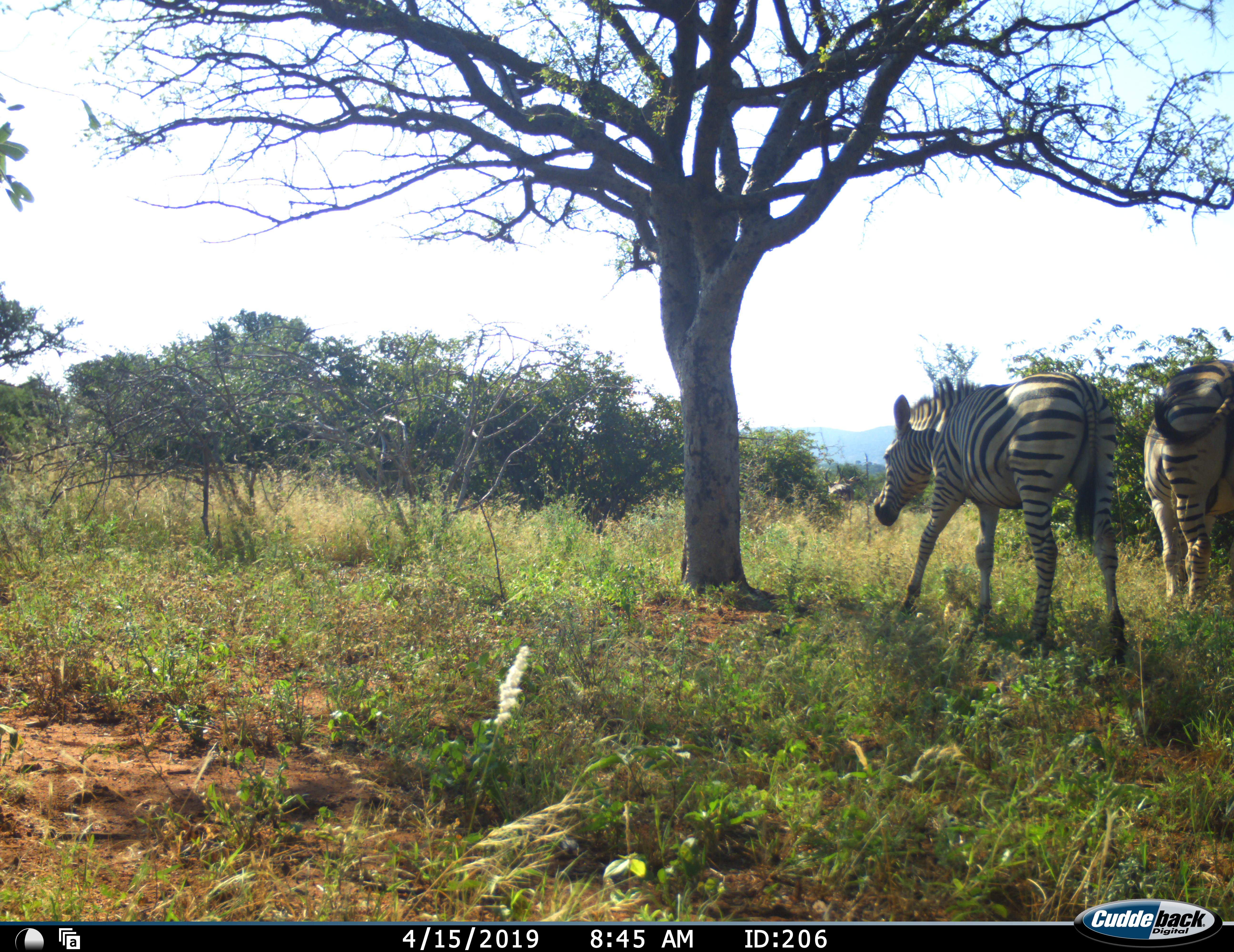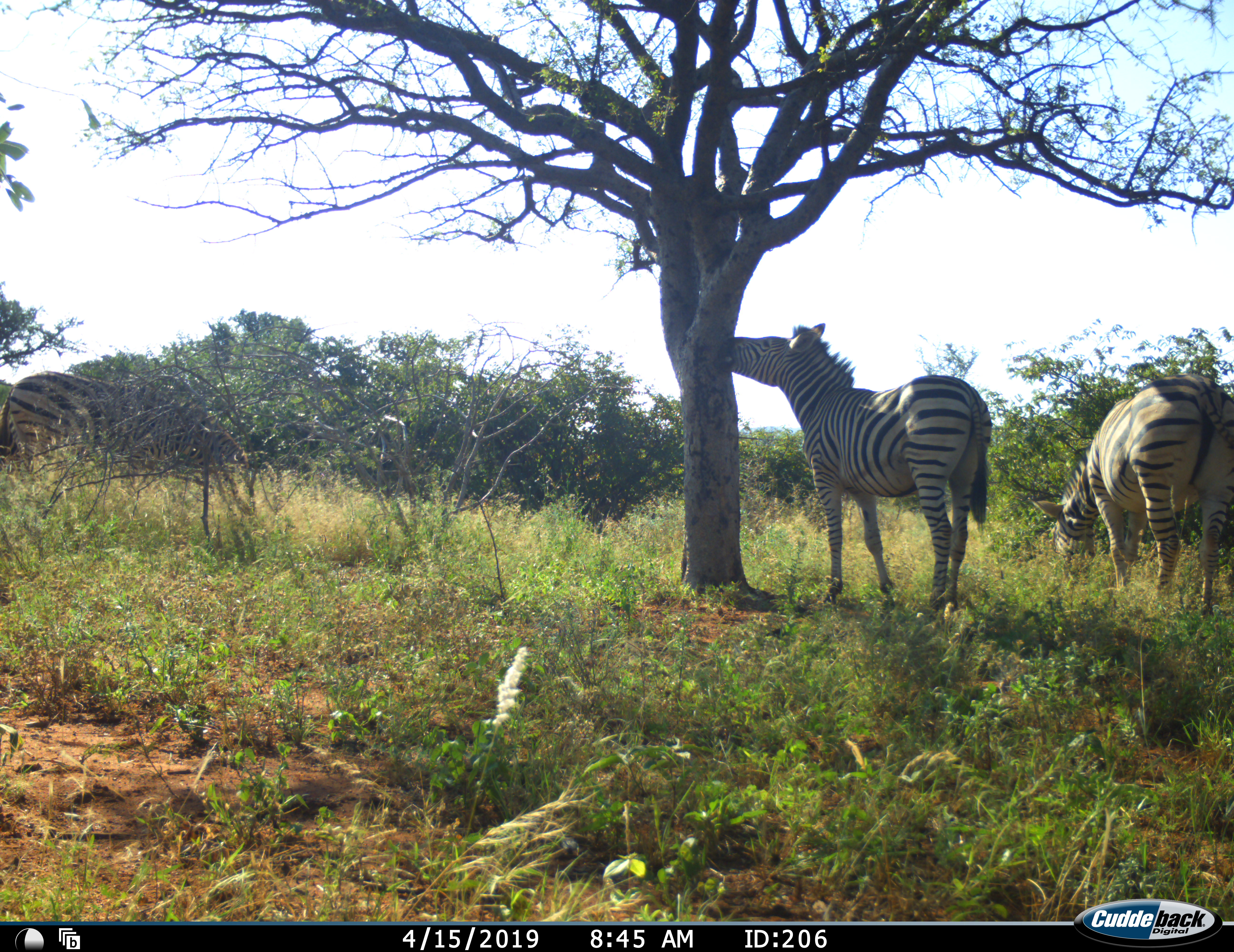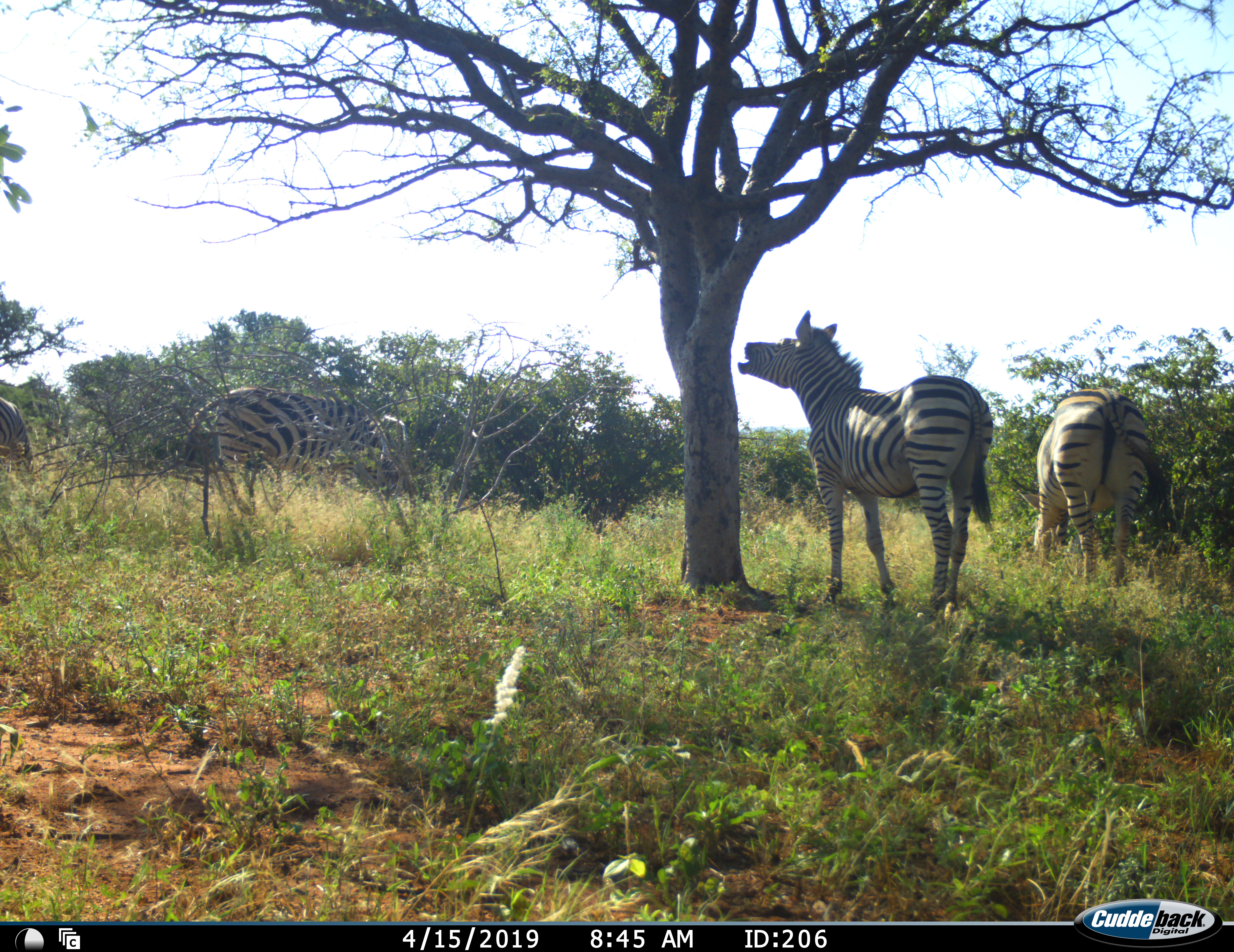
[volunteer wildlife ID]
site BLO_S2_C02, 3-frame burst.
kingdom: Animalia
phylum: Chordata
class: Mammalia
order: Perissodactyla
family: Equidae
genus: Equus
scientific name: Equus quagga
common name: plains zebra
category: zebraplains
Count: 4.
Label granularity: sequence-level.